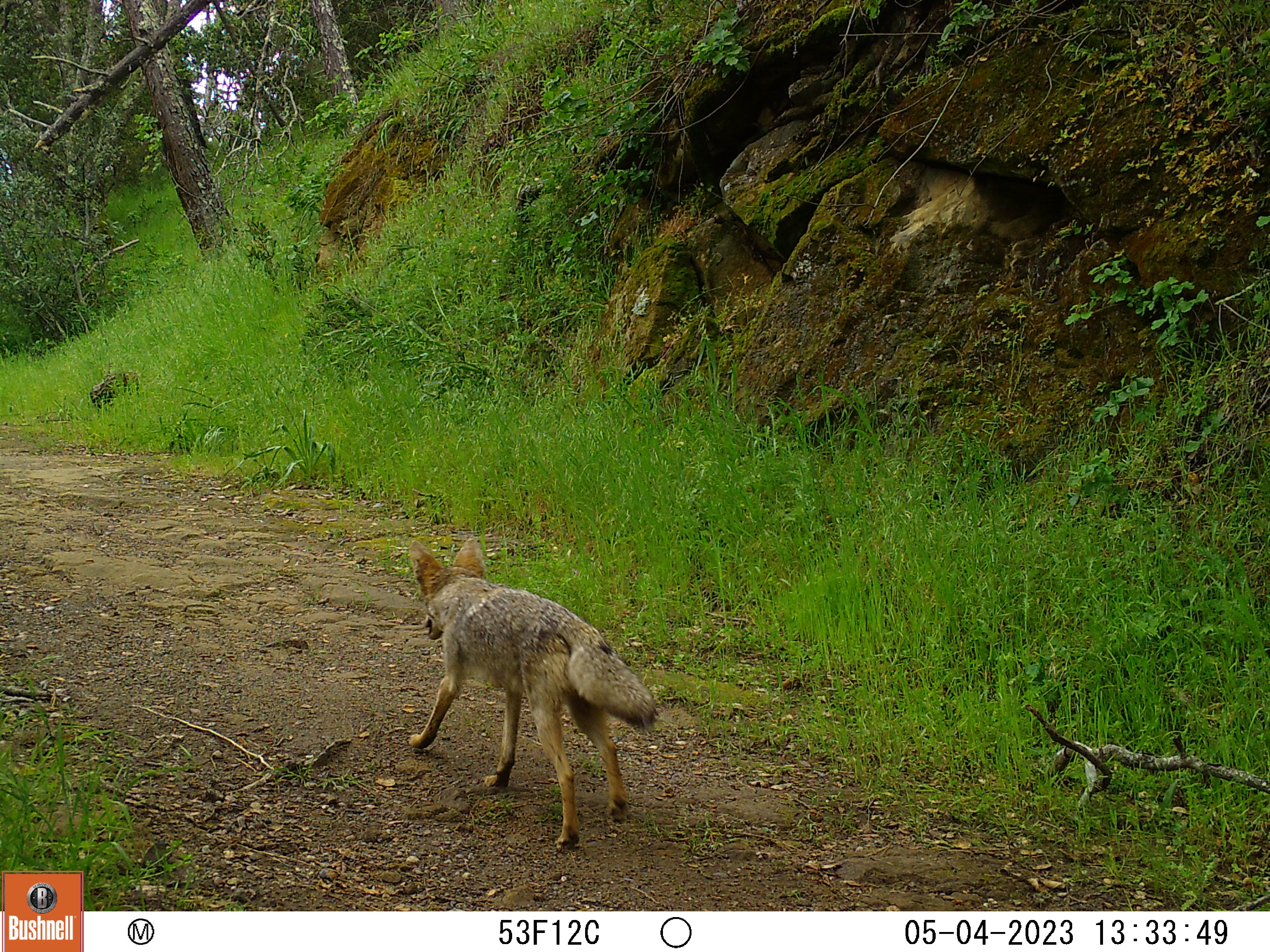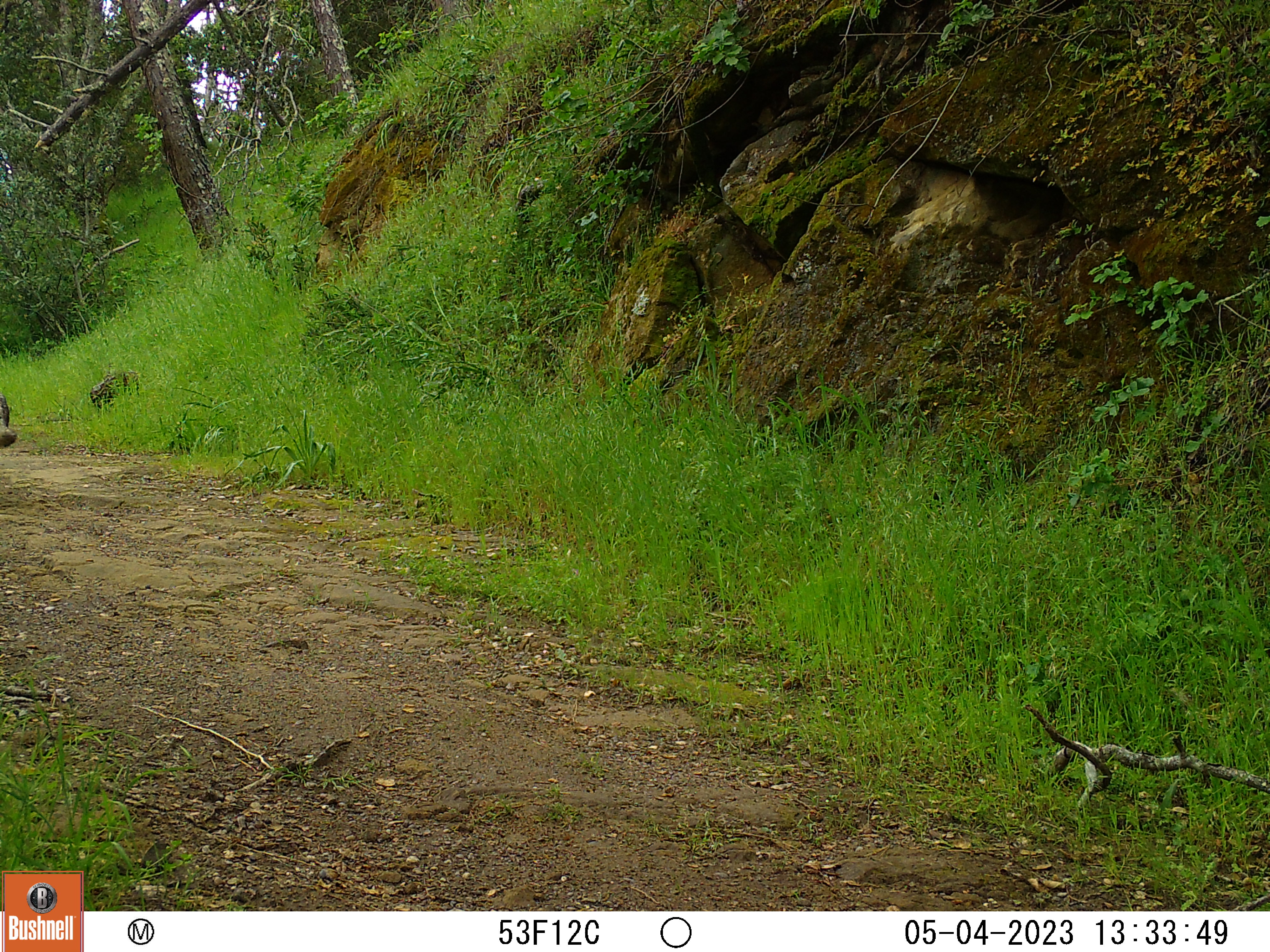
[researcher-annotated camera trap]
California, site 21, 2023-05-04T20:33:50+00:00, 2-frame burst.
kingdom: Animalia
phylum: Chordata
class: Mammalia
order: Carnivora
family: Canidae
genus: Canis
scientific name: Canis latrans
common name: coyote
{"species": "coyote (Canis latrans)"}